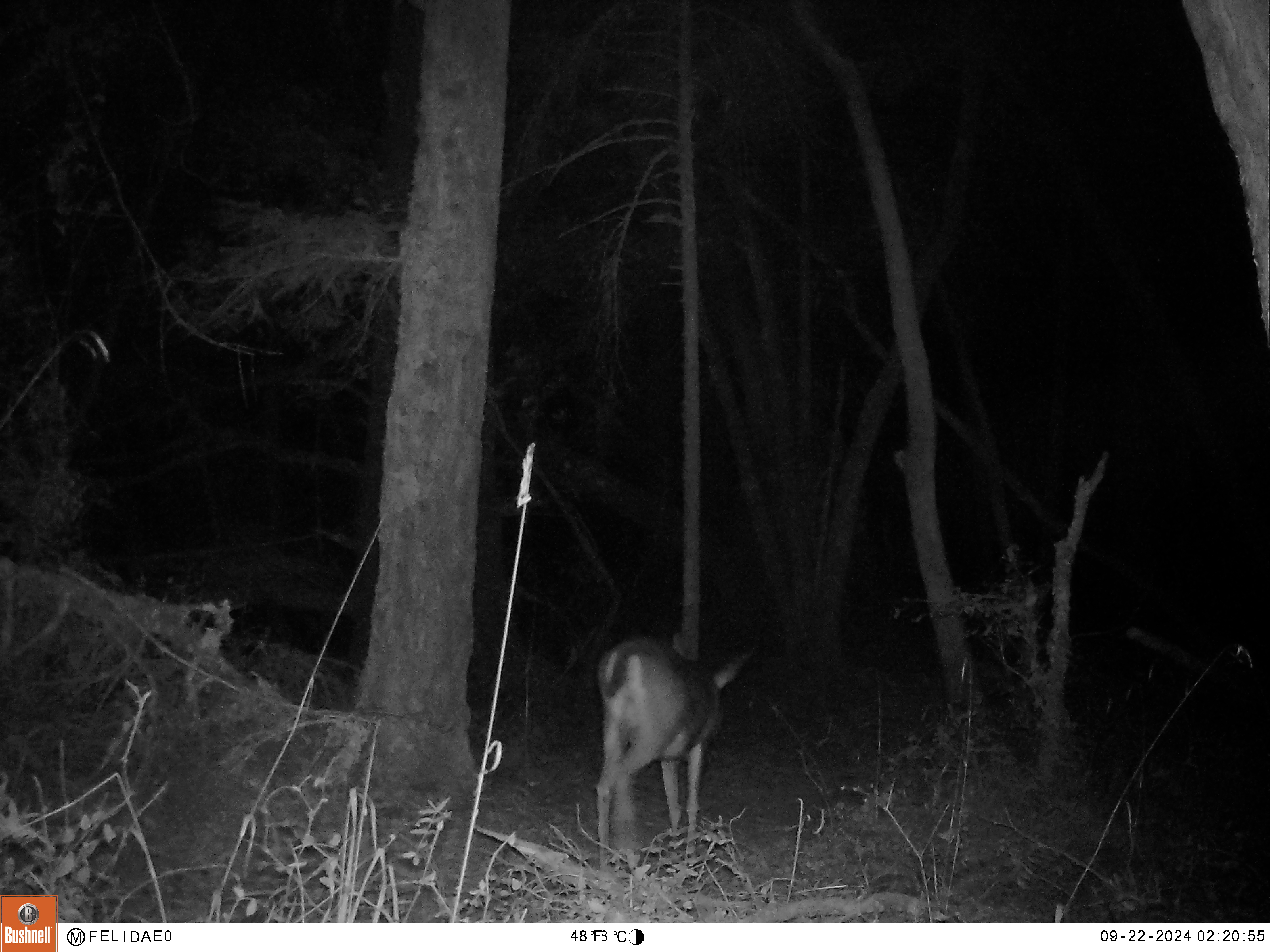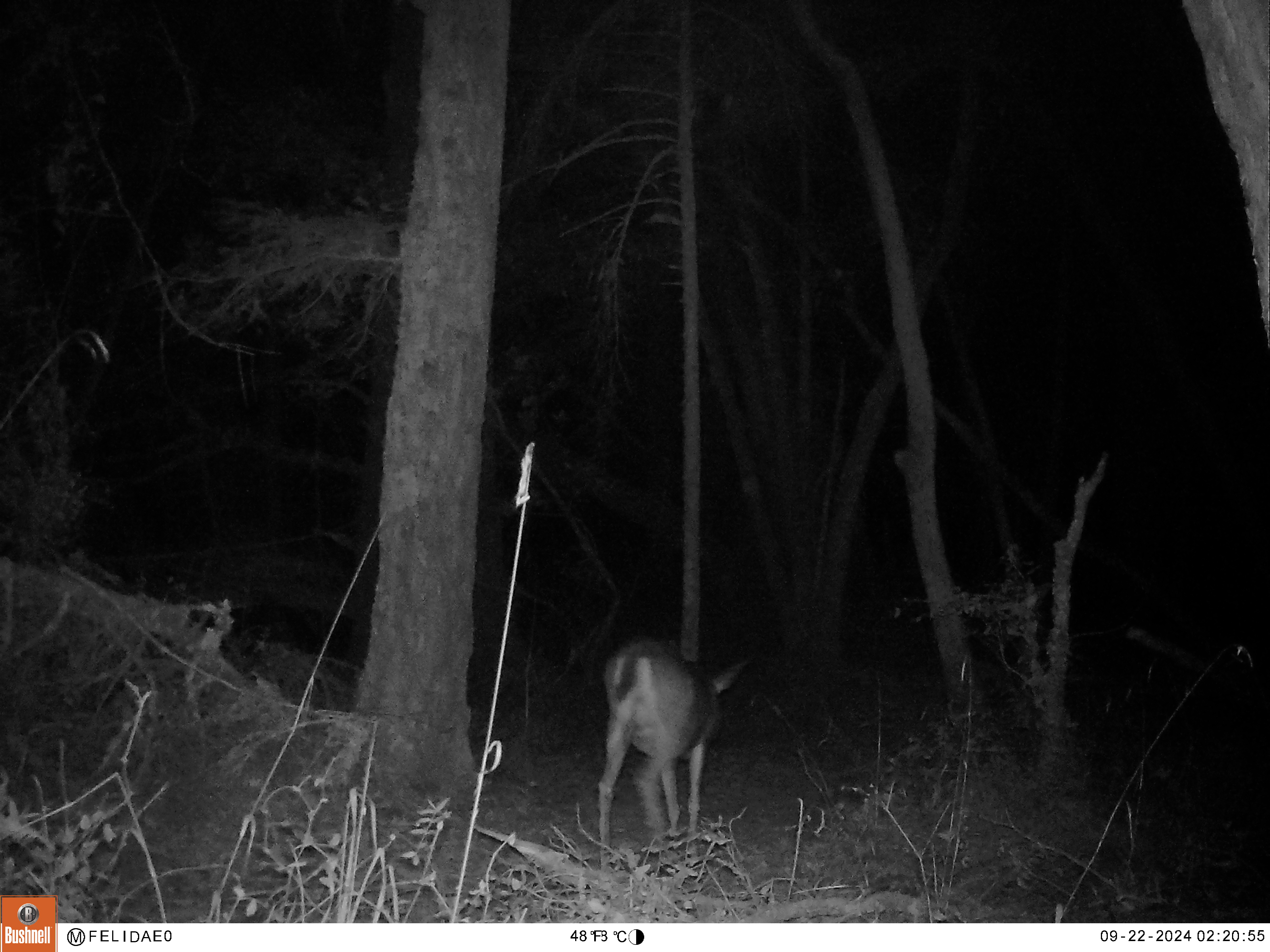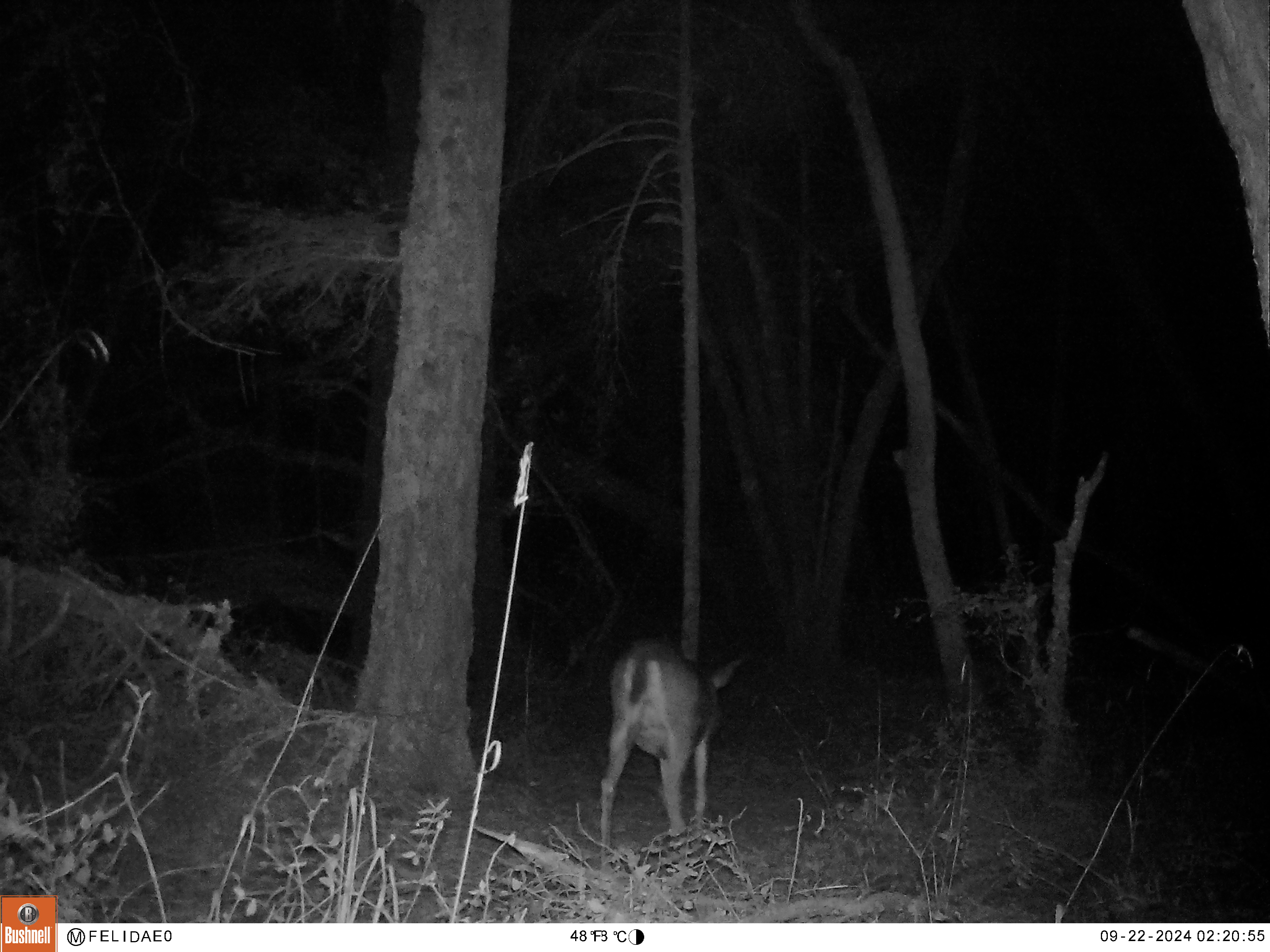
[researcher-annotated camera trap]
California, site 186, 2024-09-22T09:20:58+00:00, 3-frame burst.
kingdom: Animalia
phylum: Chordata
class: Mammalia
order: Artiodactyla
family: Cervidae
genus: Odocoileus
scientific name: Odocoileus hemionus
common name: mule deer